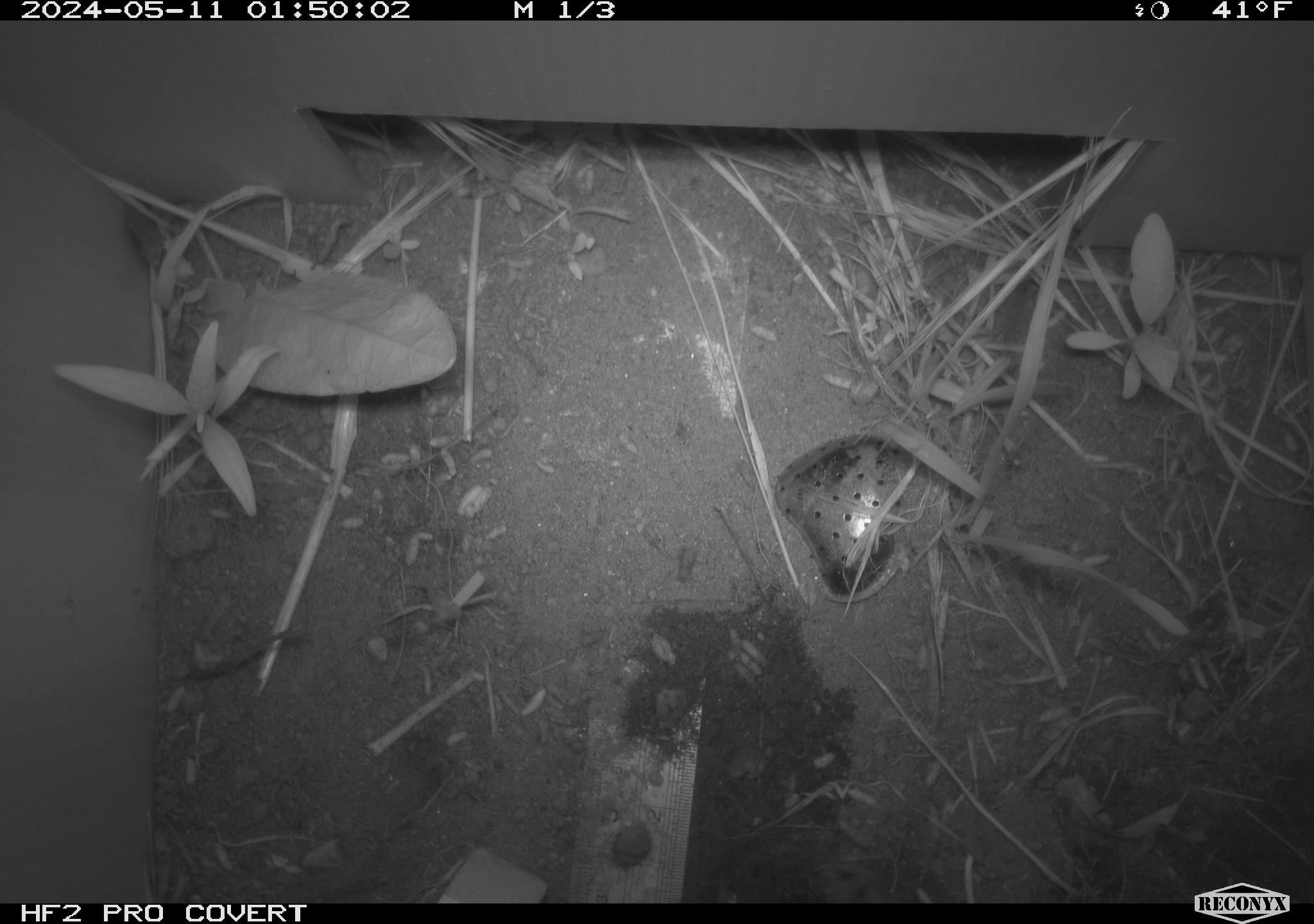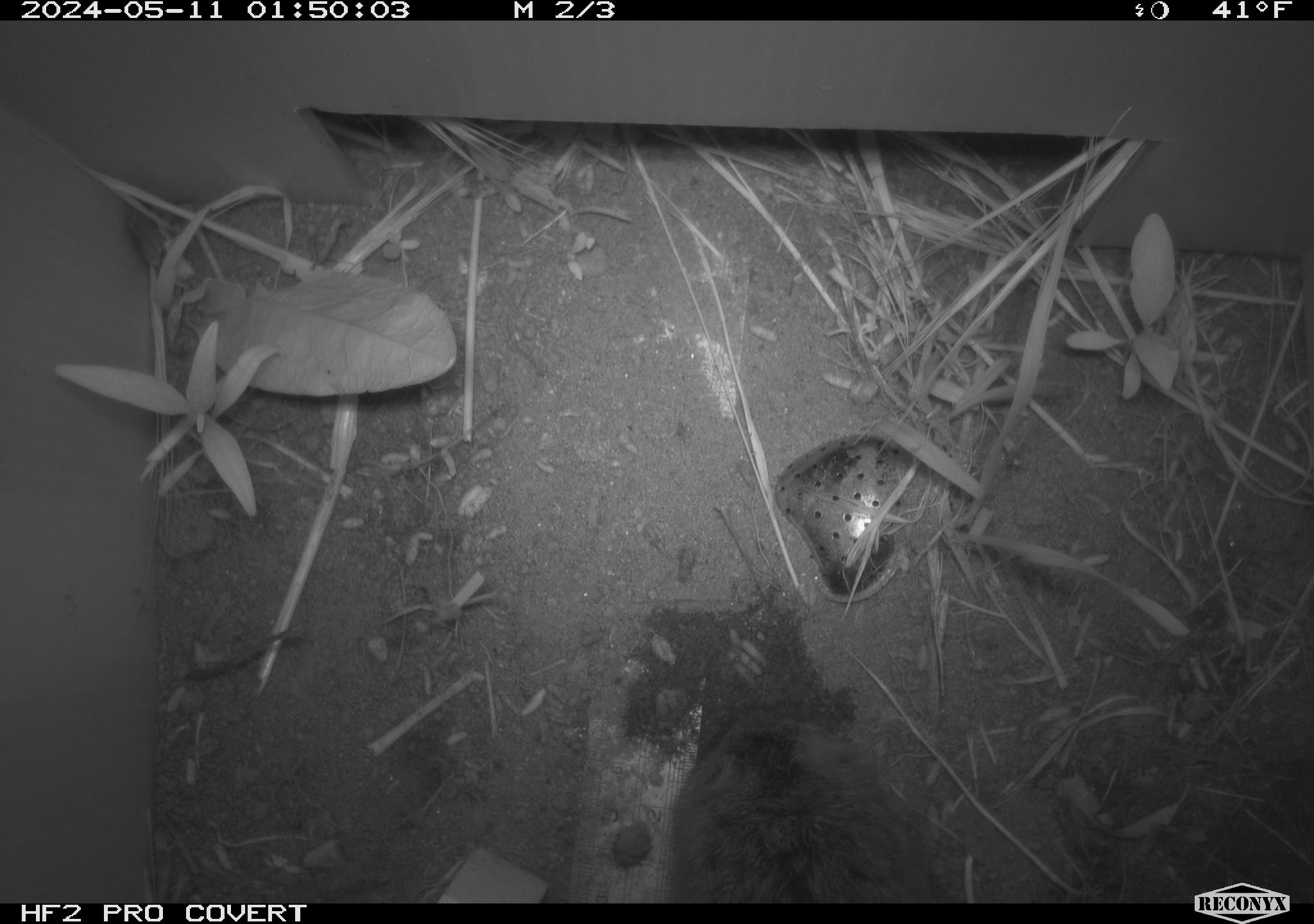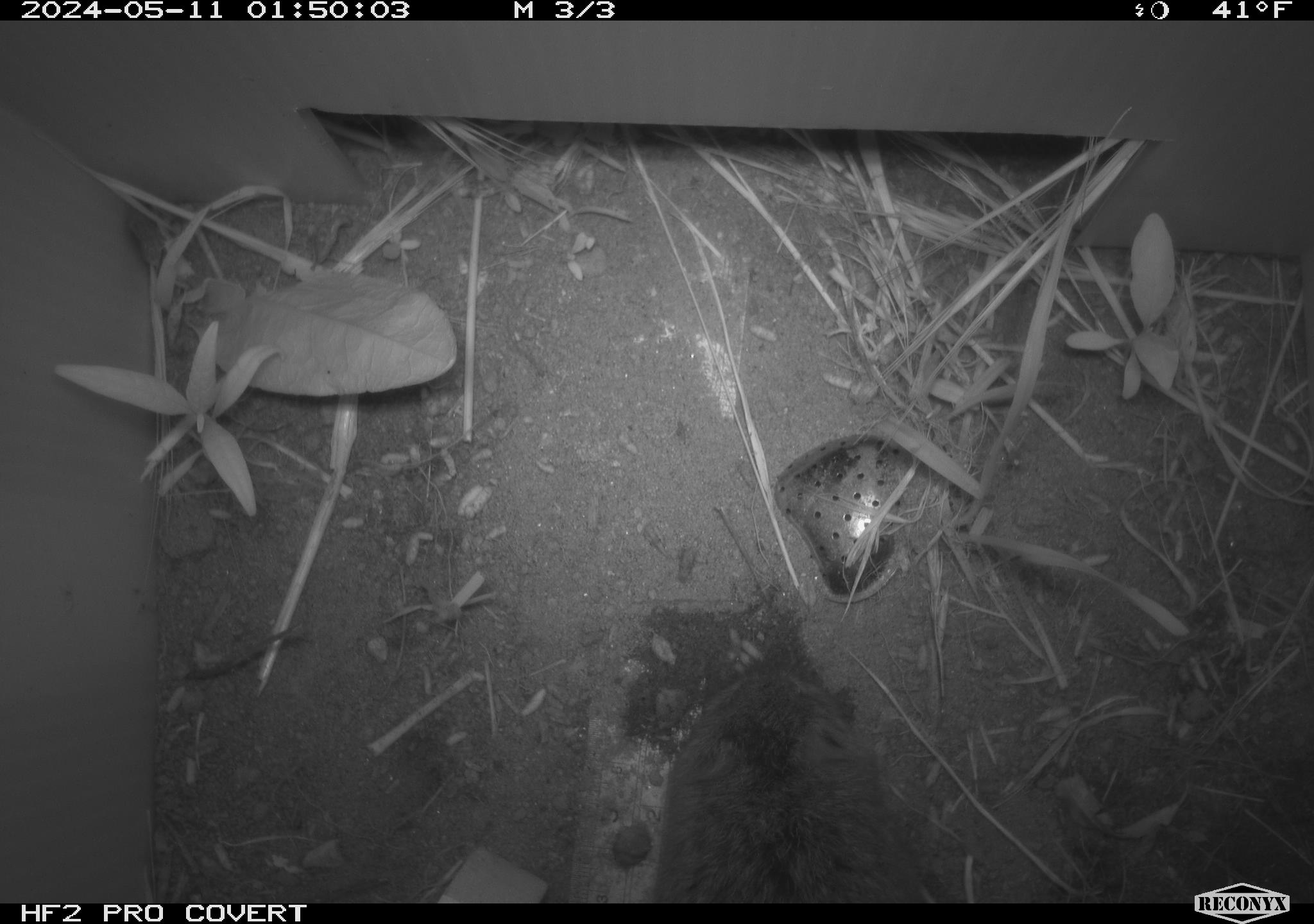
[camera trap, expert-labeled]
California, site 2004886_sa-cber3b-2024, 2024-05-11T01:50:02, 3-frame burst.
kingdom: Animalia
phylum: Chordata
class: Mammalia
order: Rodentia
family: Cricetidae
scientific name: Arvicolinae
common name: voles, lemmings, and muskrats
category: arvicolinae subfamily